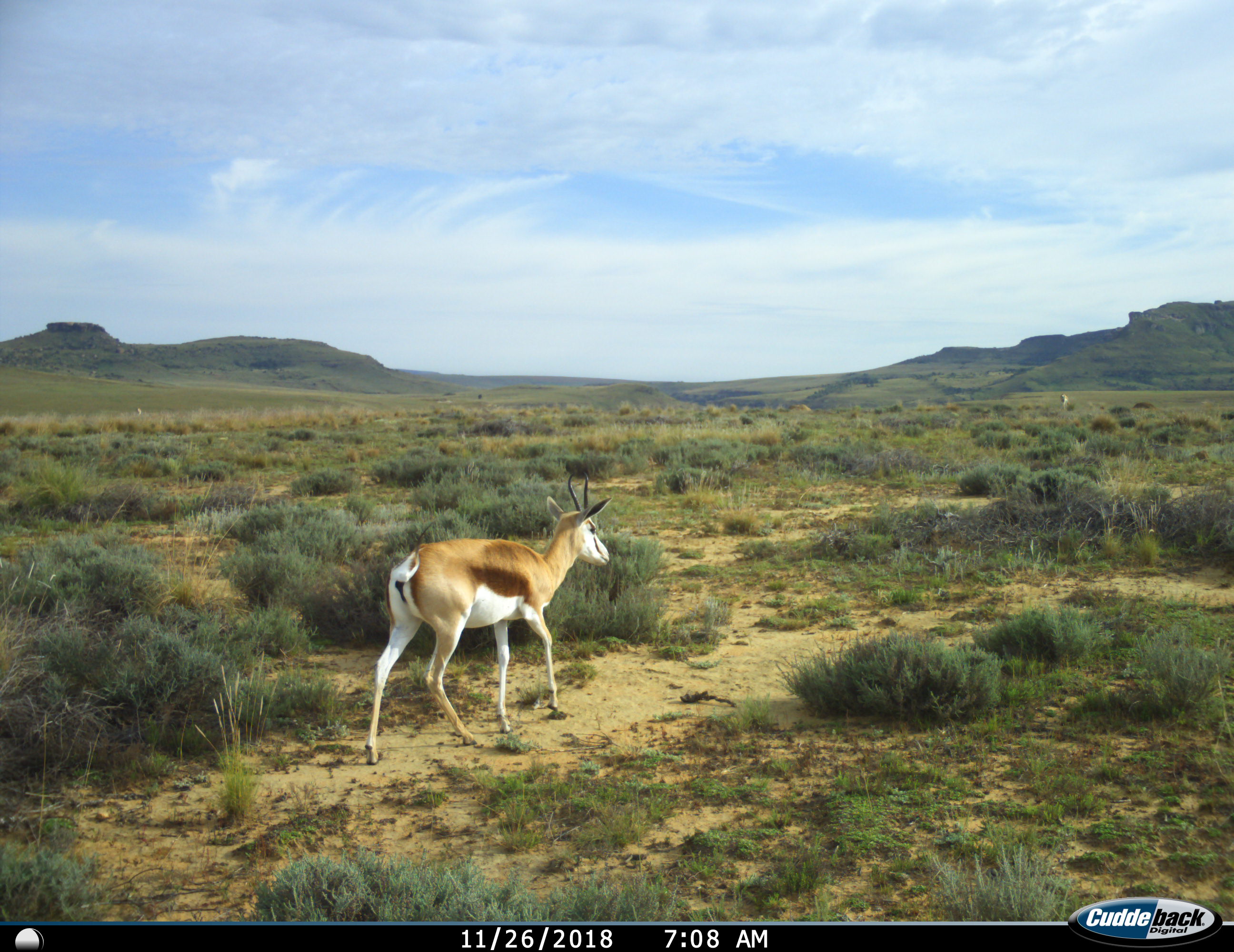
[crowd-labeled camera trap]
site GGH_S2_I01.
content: unidentified animal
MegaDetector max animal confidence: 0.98